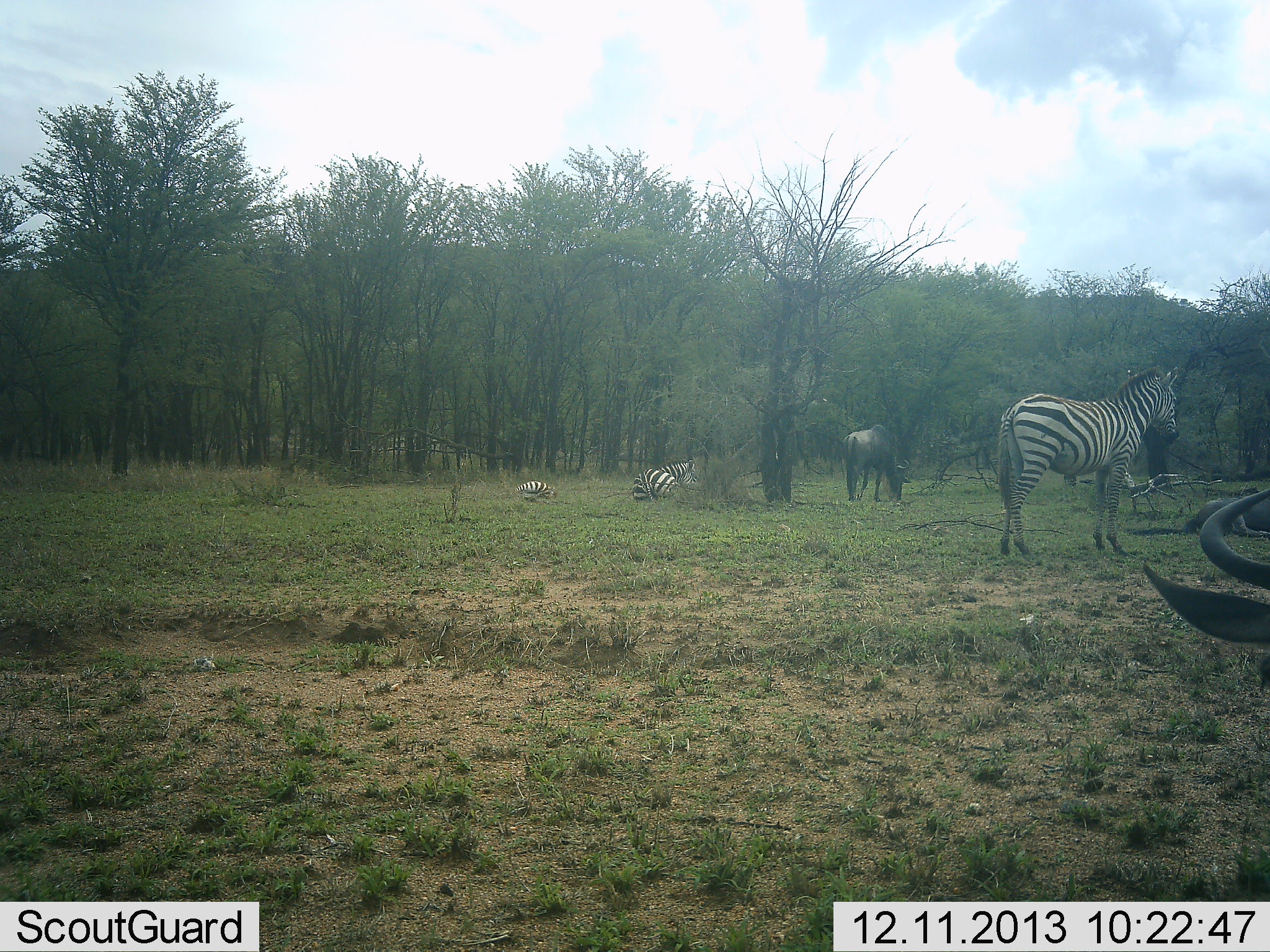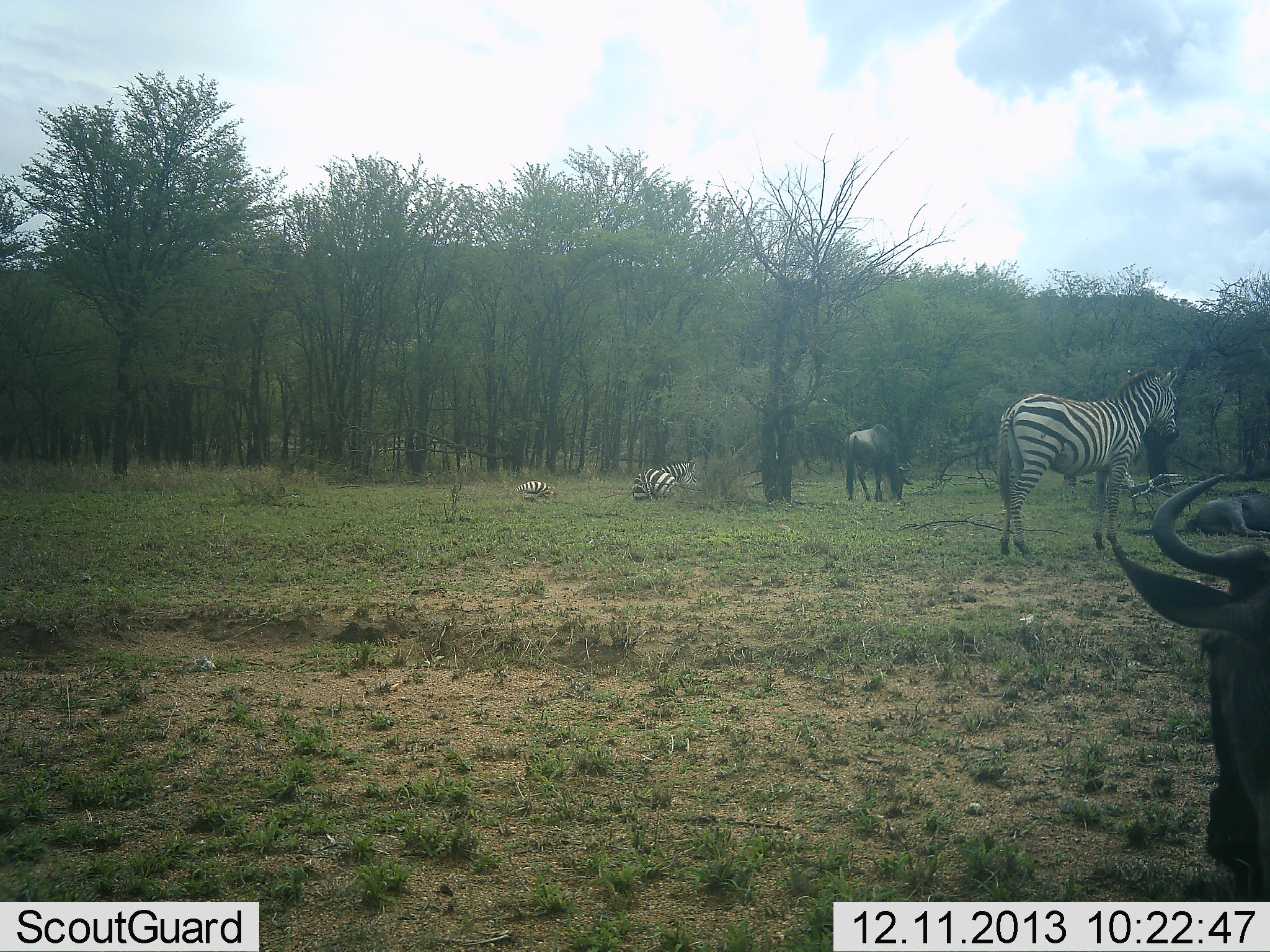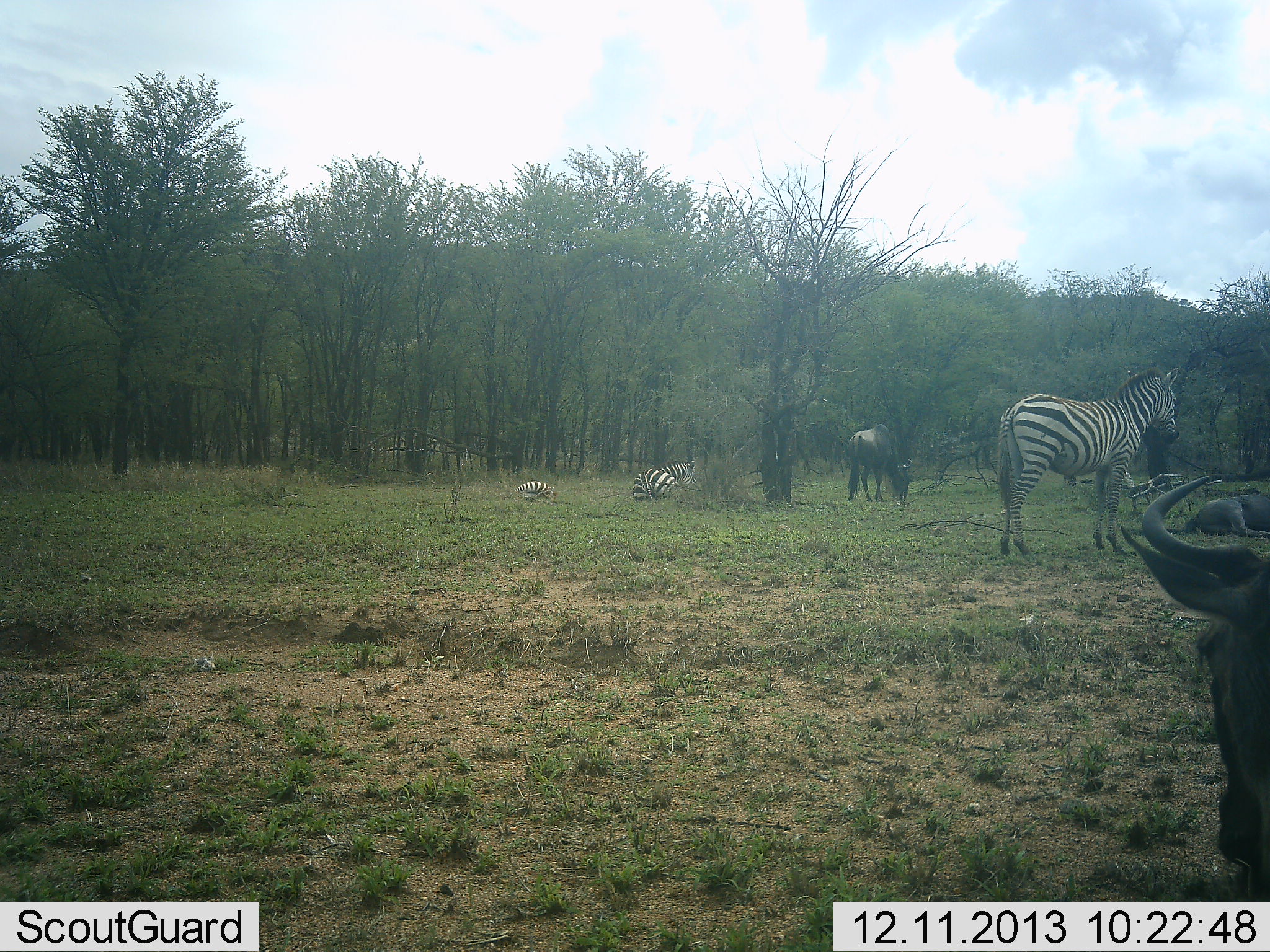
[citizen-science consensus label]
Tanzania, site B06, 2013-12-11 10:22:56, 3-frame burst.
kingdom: Animalia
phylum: Chordata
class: Mammalia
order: Artiodactyla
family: Bovidae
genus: Connochaetes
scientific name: Connochaetes taurinus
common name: blue wildebeest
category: wildebeest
Wildebeest (blue wildebeest) (Connochaetes taurinus), count 3. Behavior (volunteer vote fractions): standing 60%, resting 80%, moving 10%, interacting 0%. Young present (vote fraction): 0%. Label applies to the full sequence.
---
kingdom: Animalia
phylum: Chordata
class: Mammalia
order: Perissodactyla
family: Equidae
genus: Equus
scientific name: Equus quagga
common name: plains zebra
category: zebra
Zebra (plains zebra) (Equus quagga), count 3. Behavior (volunteer vote fractions): standing 91%, resting 91%, moving 9%, interacting 0%. Young present (vote fraction): 9%. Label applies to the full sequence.